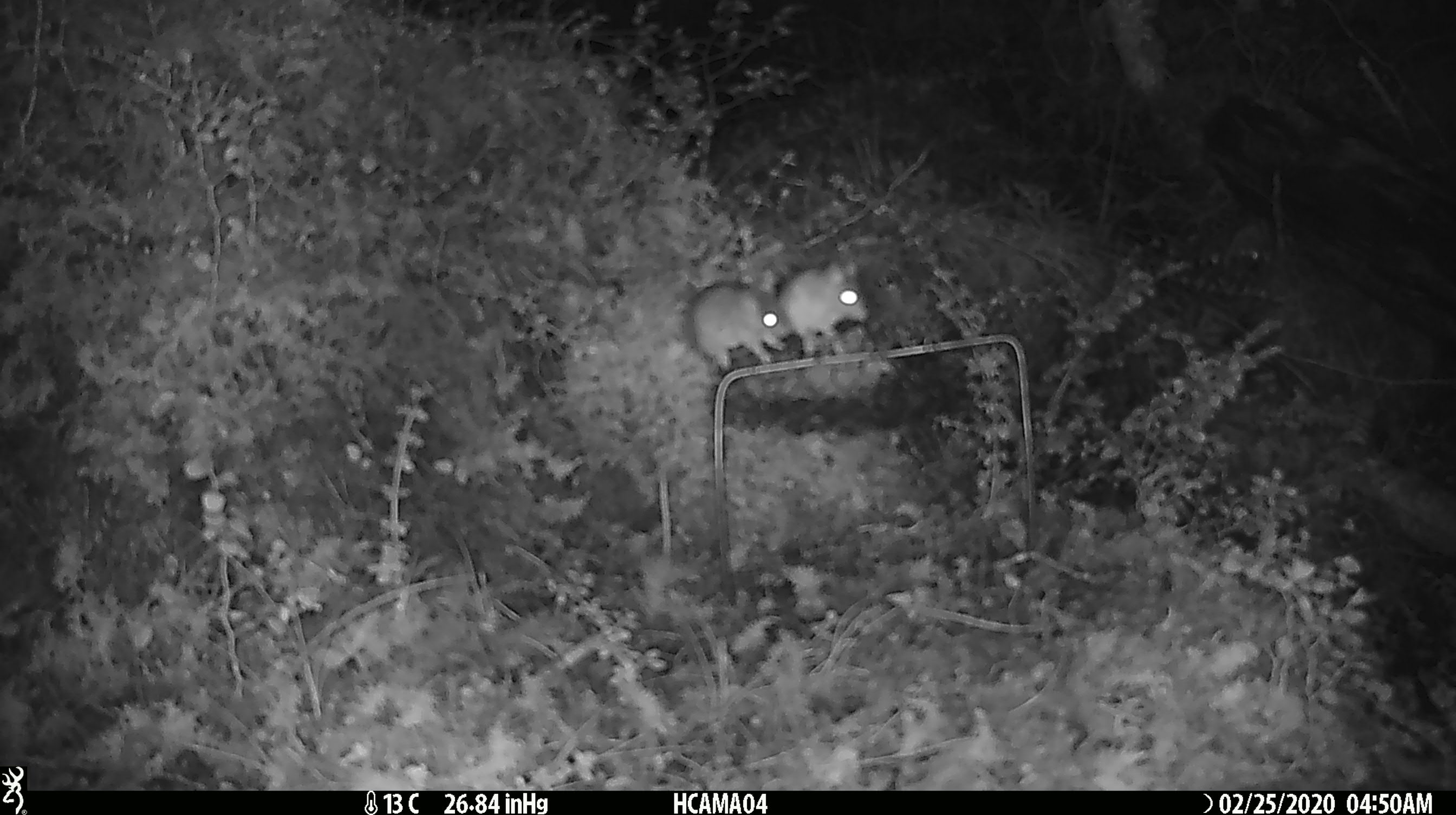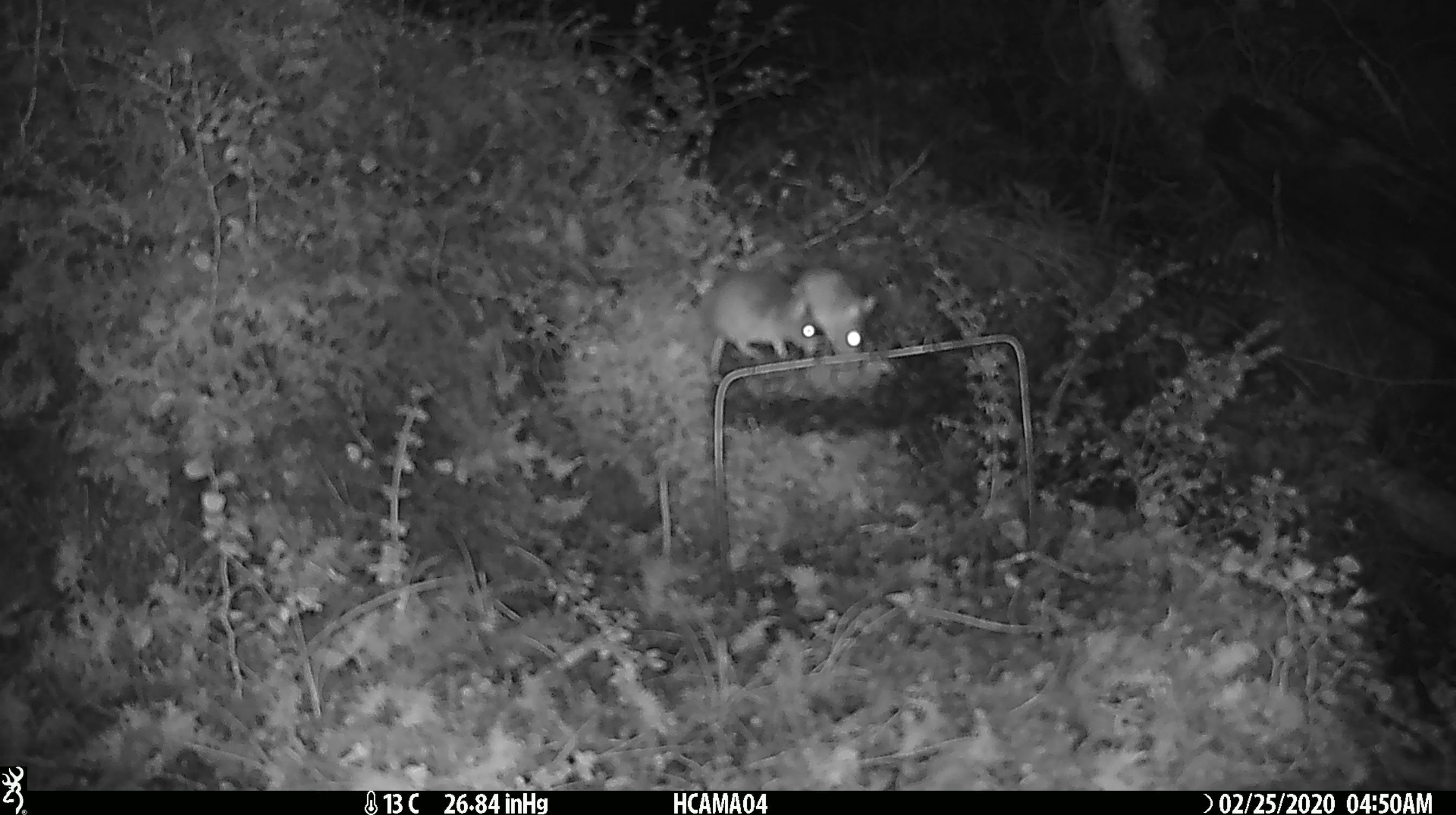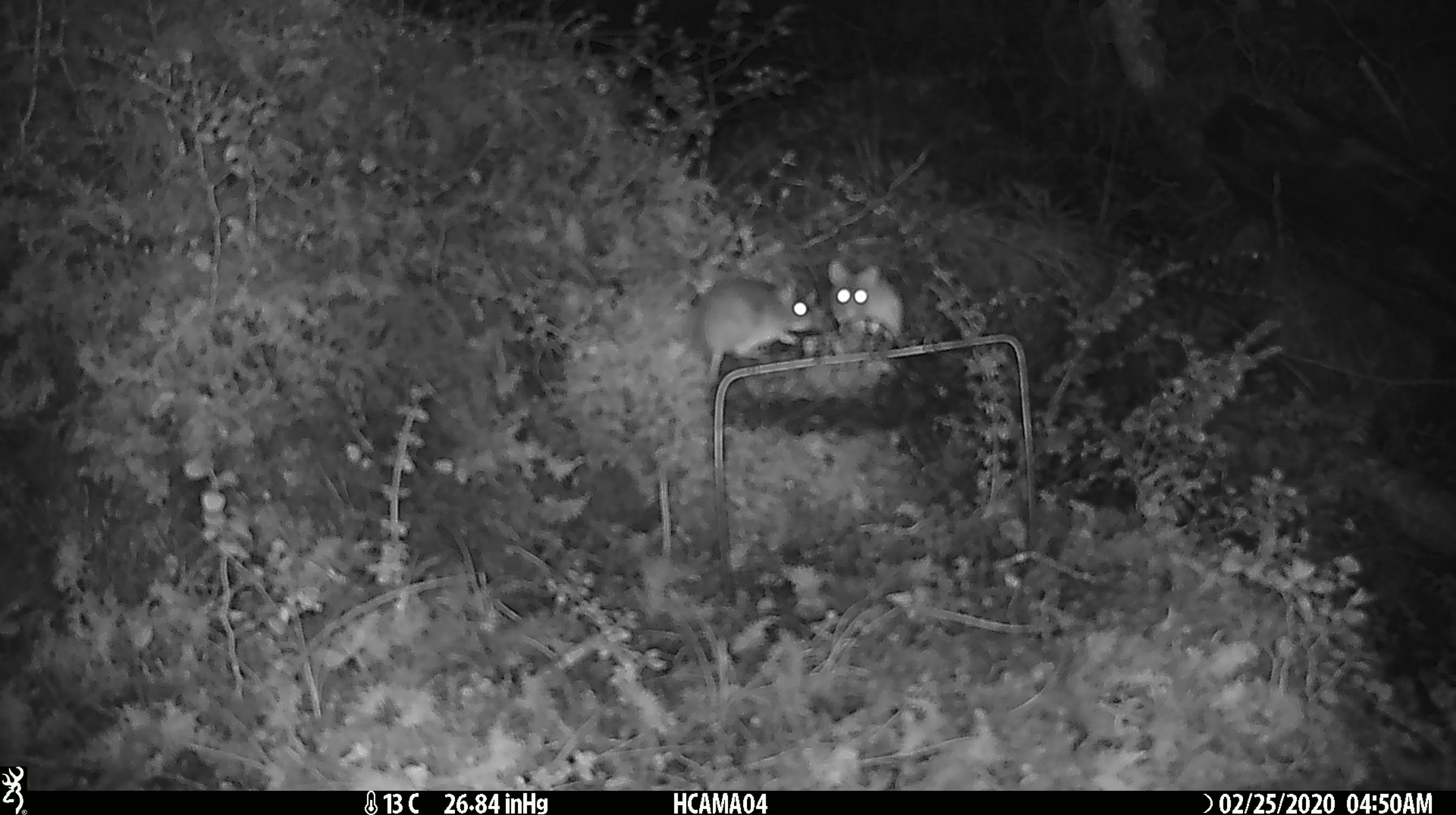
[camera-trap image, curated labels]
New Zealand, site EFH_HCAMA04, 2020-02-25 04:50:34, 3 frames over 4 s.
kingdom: Animalia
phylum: Chordata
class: Mammalia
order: Rodentia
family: Muridae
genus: Mus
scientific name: Mus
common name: mouse